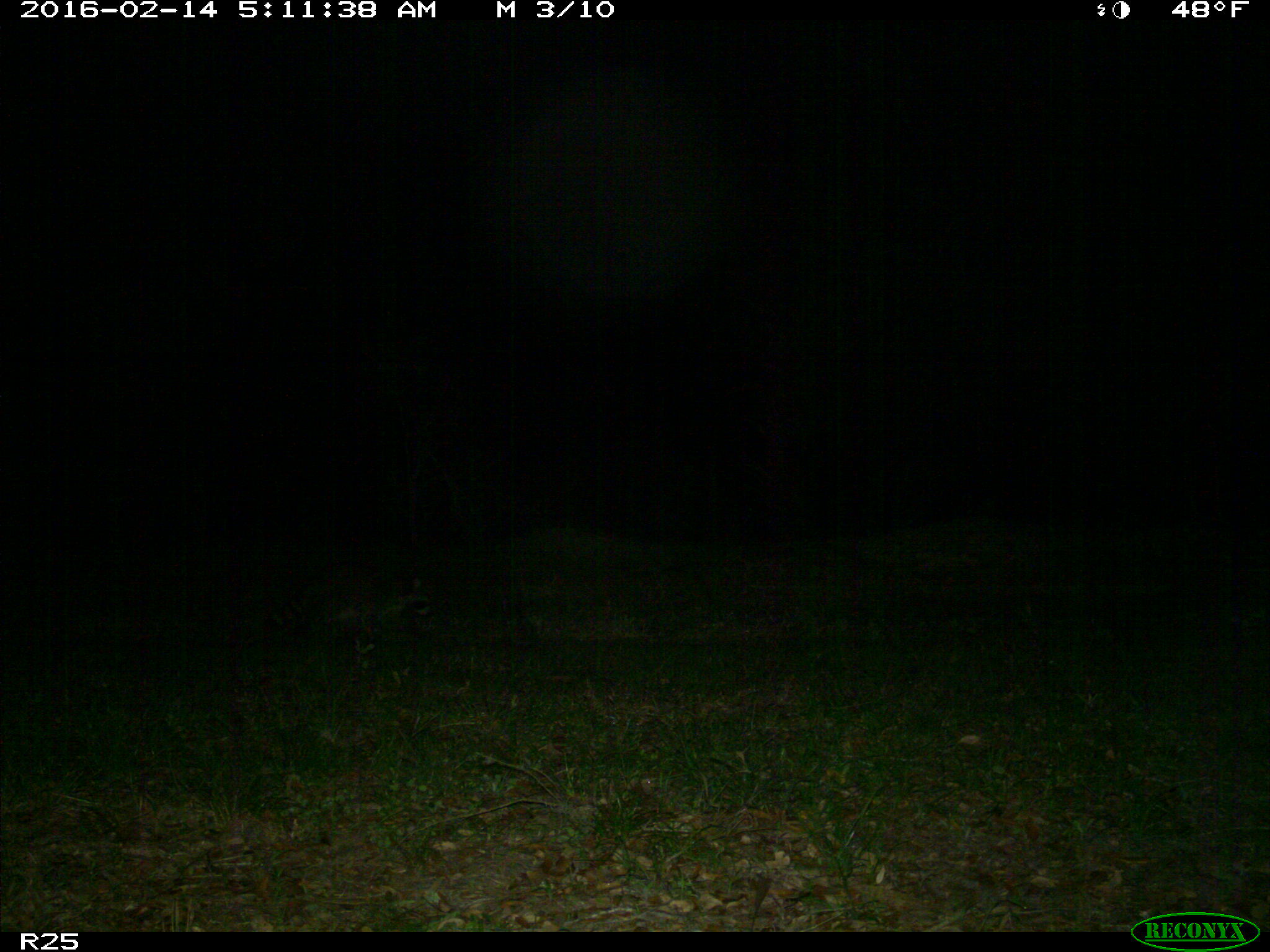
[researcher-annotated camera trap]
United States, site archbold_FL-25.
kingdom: Animalia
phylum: Chordata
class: Mammalia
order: Carnivora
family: Procyonidae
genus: Procyon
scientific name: Procyon lotor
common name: common raccoon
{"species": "Procyon lotor (common raccoon)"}